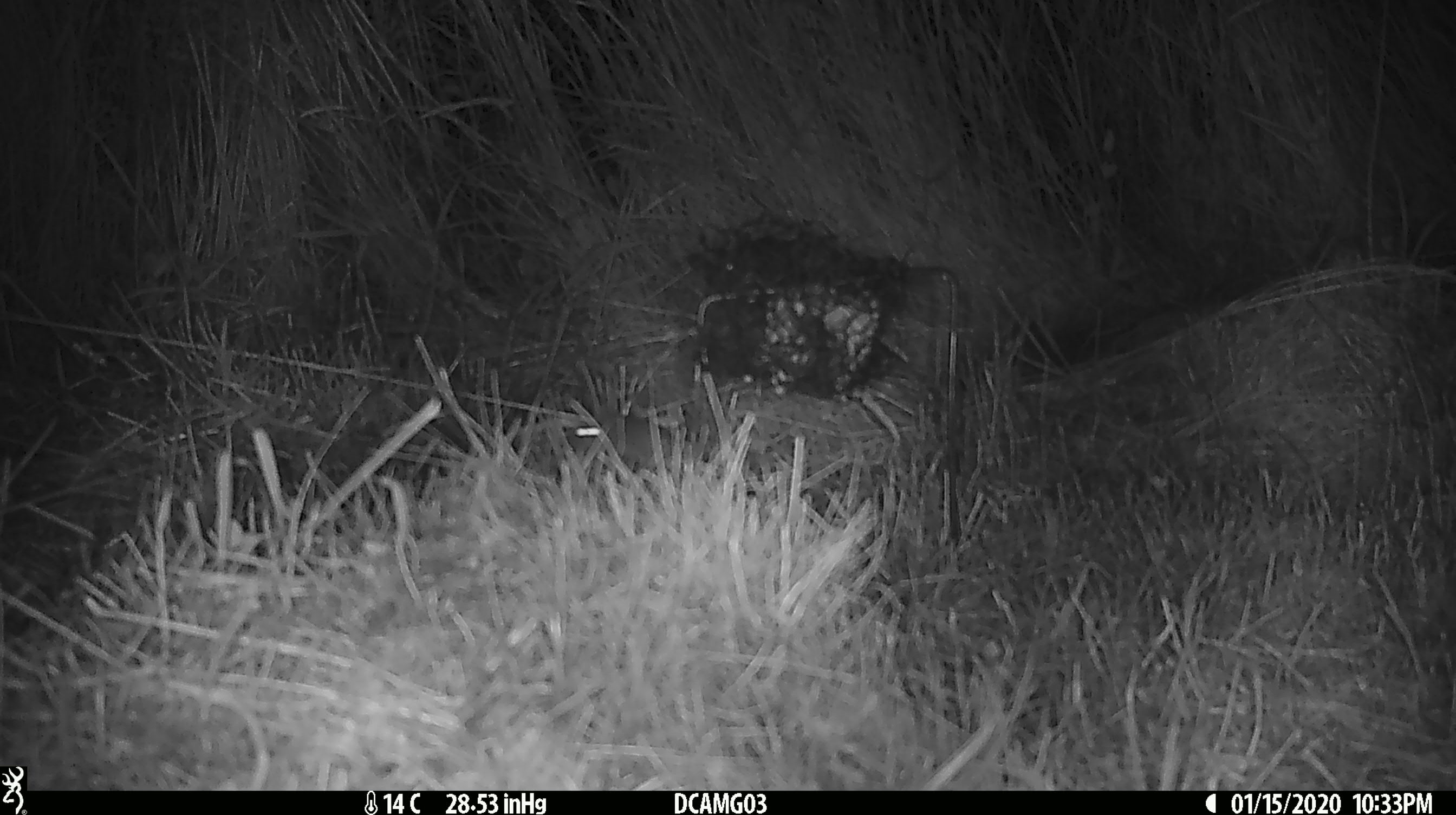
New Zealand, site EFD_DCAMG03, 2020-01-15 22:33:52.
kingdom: Animalia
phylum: Chordata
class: Mammalia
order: Rodentia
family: Muridae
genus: Mus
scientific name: Mus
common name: mouse